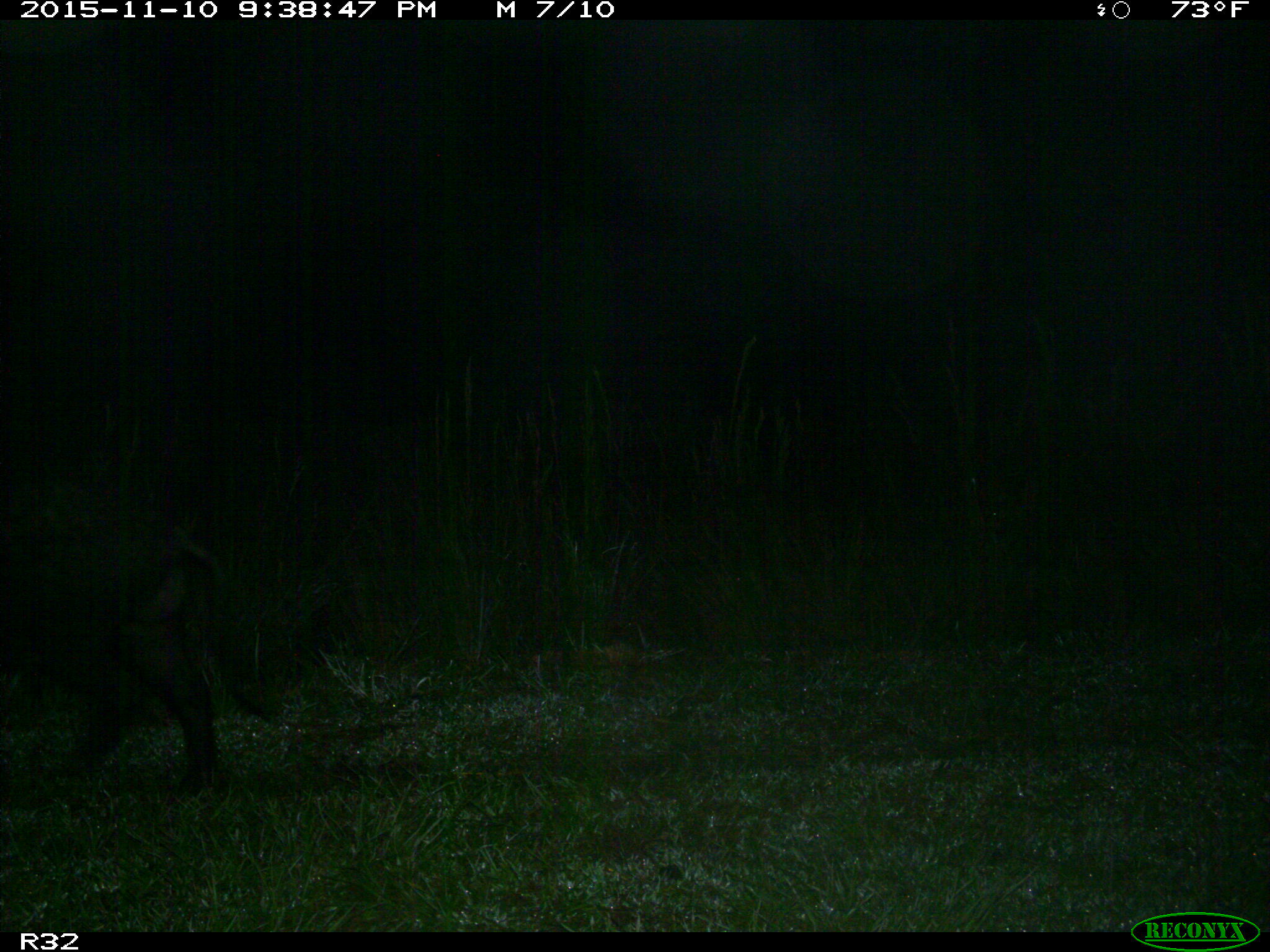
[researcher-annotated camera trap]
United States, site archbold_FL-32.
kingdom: Animalia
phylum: Chordata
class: Mammalia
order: Artiodactyla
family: Suidae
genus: Sus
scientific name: Sus scrofa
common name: wild boar